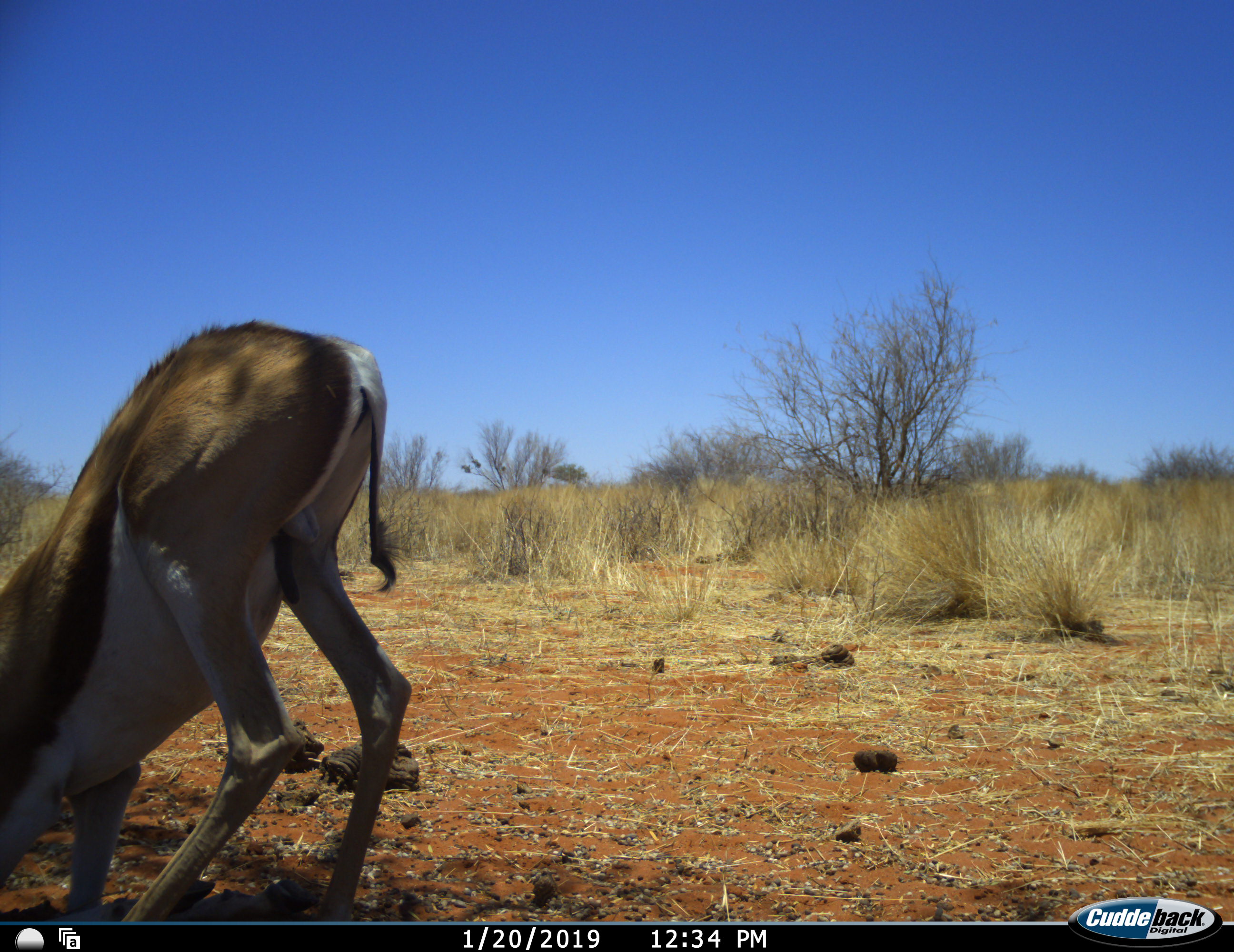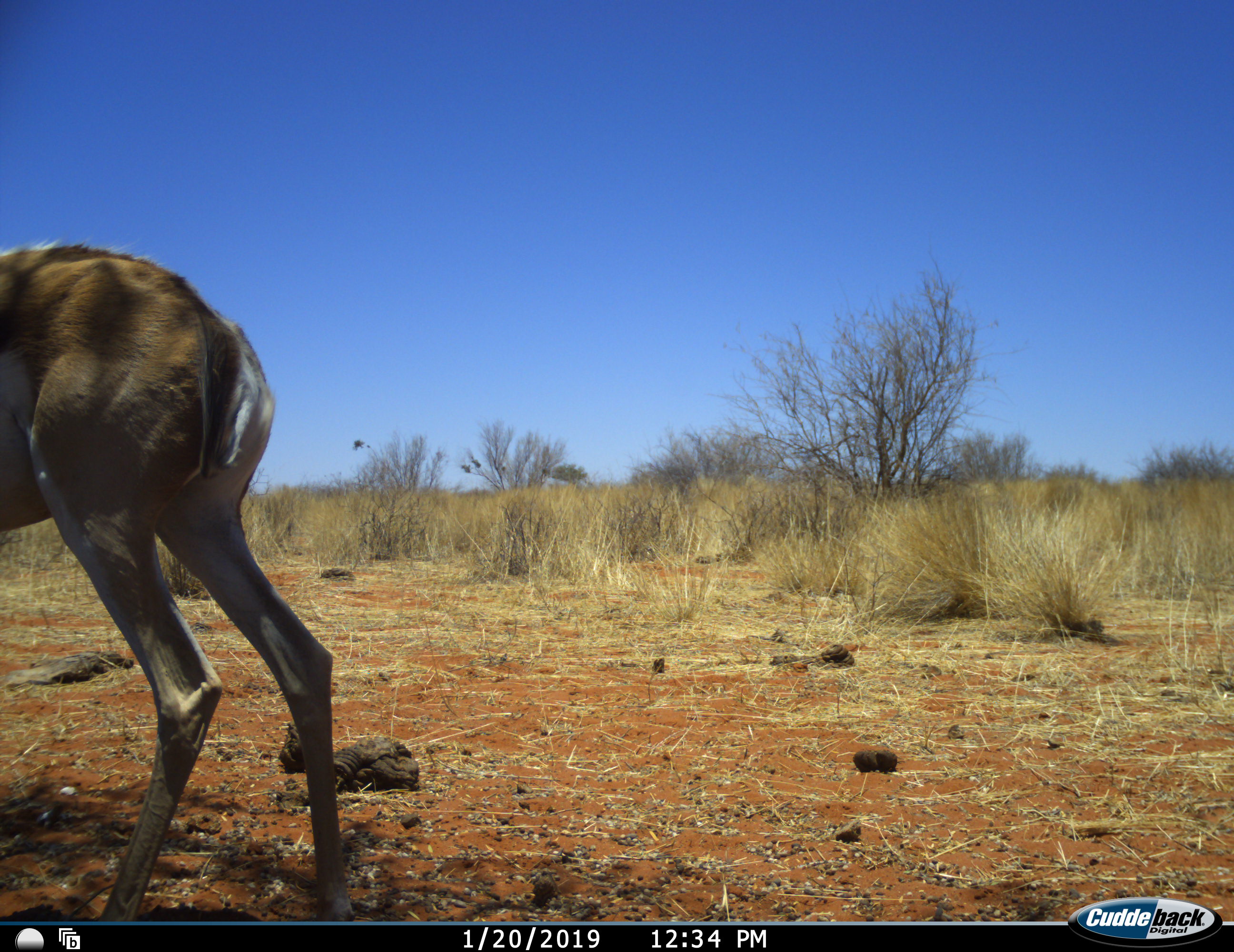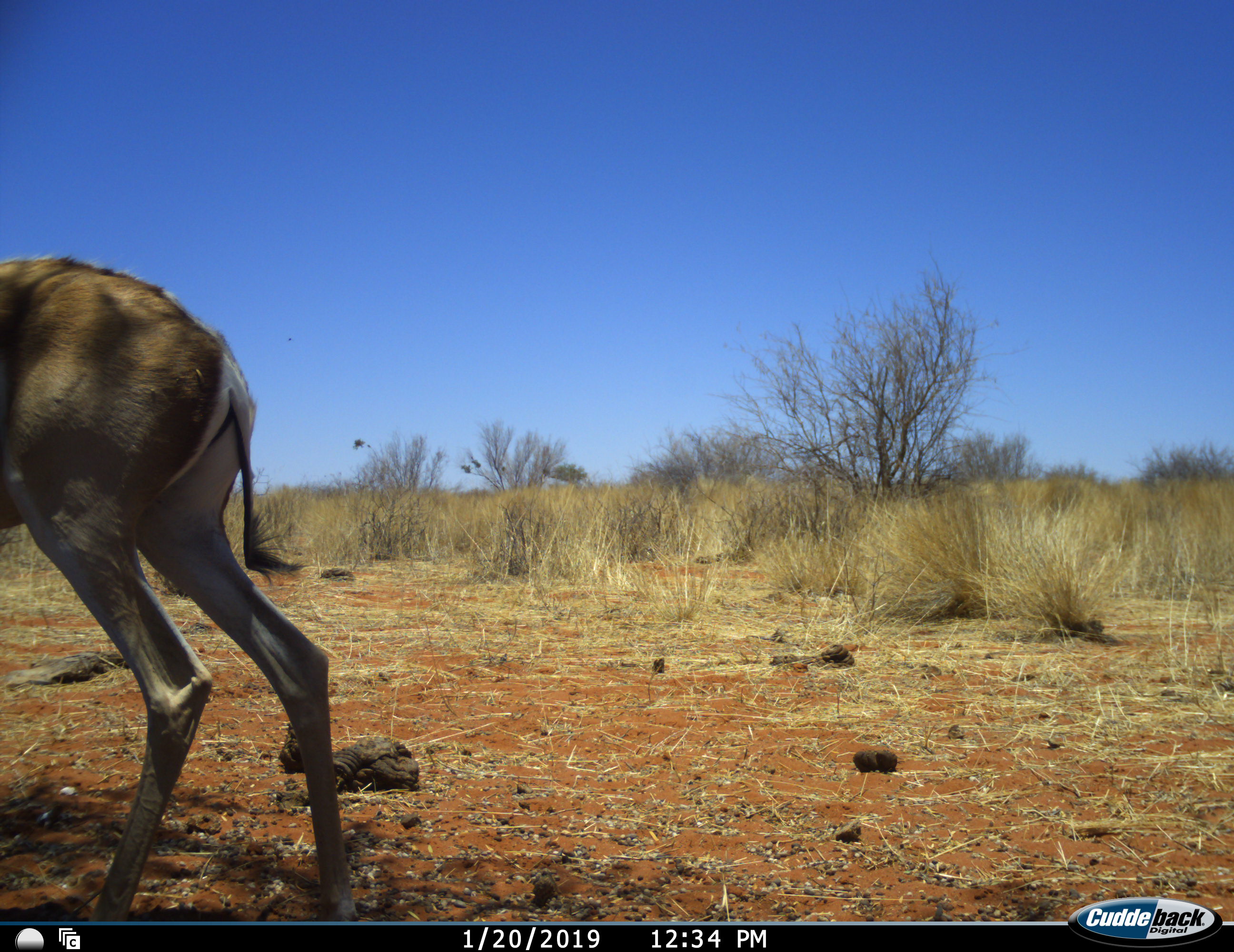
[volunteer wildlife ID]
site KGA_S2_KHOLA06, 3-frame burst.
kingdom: Animalia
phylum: Chordata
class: Mammalia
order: Artiodactyla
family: Bovidae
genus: Antidorcas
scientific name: Antidorcas marsupialis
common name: springbok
Springbok (Antidorcas marsupialis), count 1. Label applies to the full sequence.